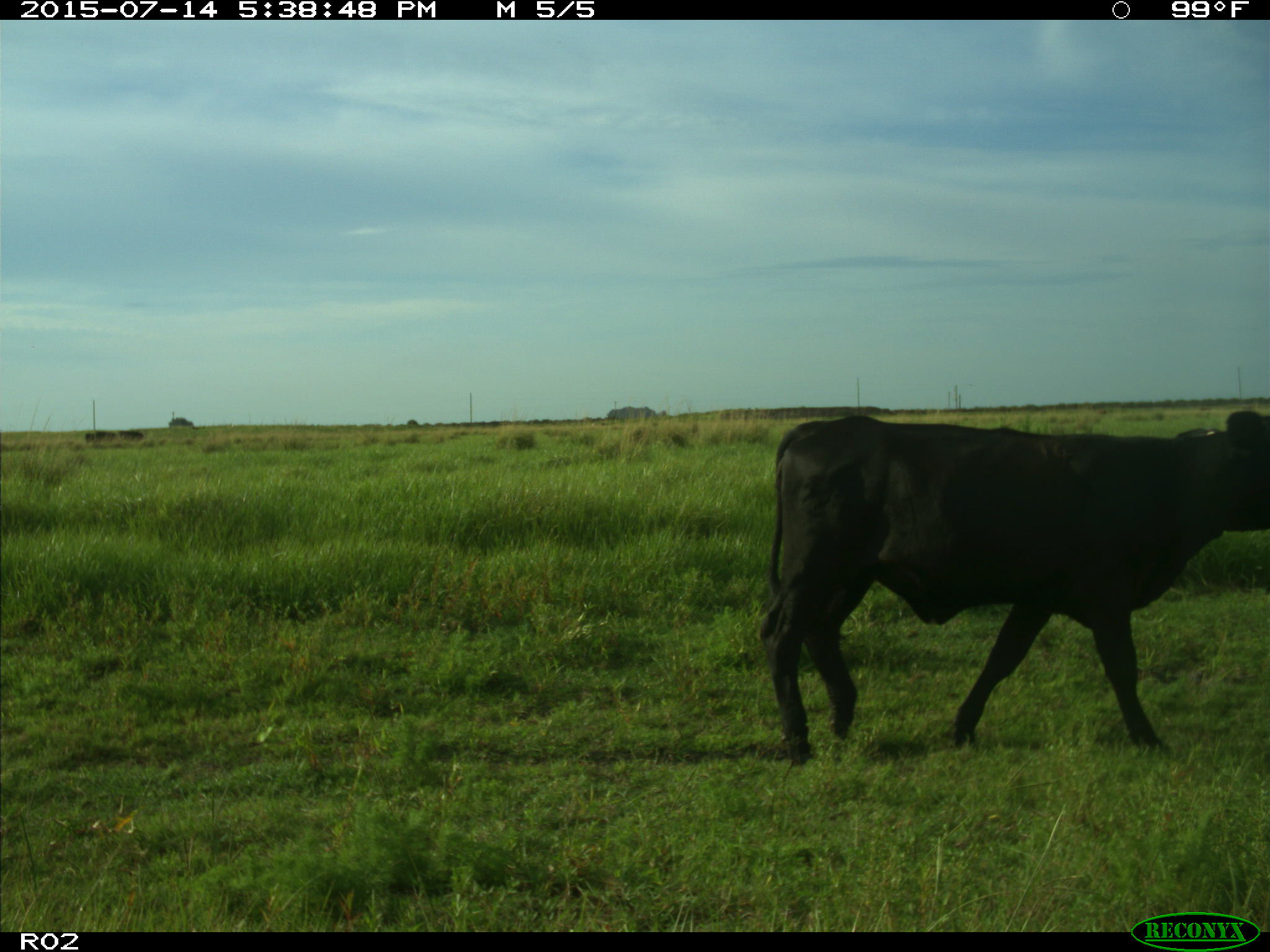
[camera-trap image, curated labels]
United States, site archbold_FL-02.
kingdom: Animalia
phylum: Chordata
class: Mammalia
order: Artiodactyla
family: Bovidae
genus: Bos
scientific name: Bos taurus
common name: domestic cow